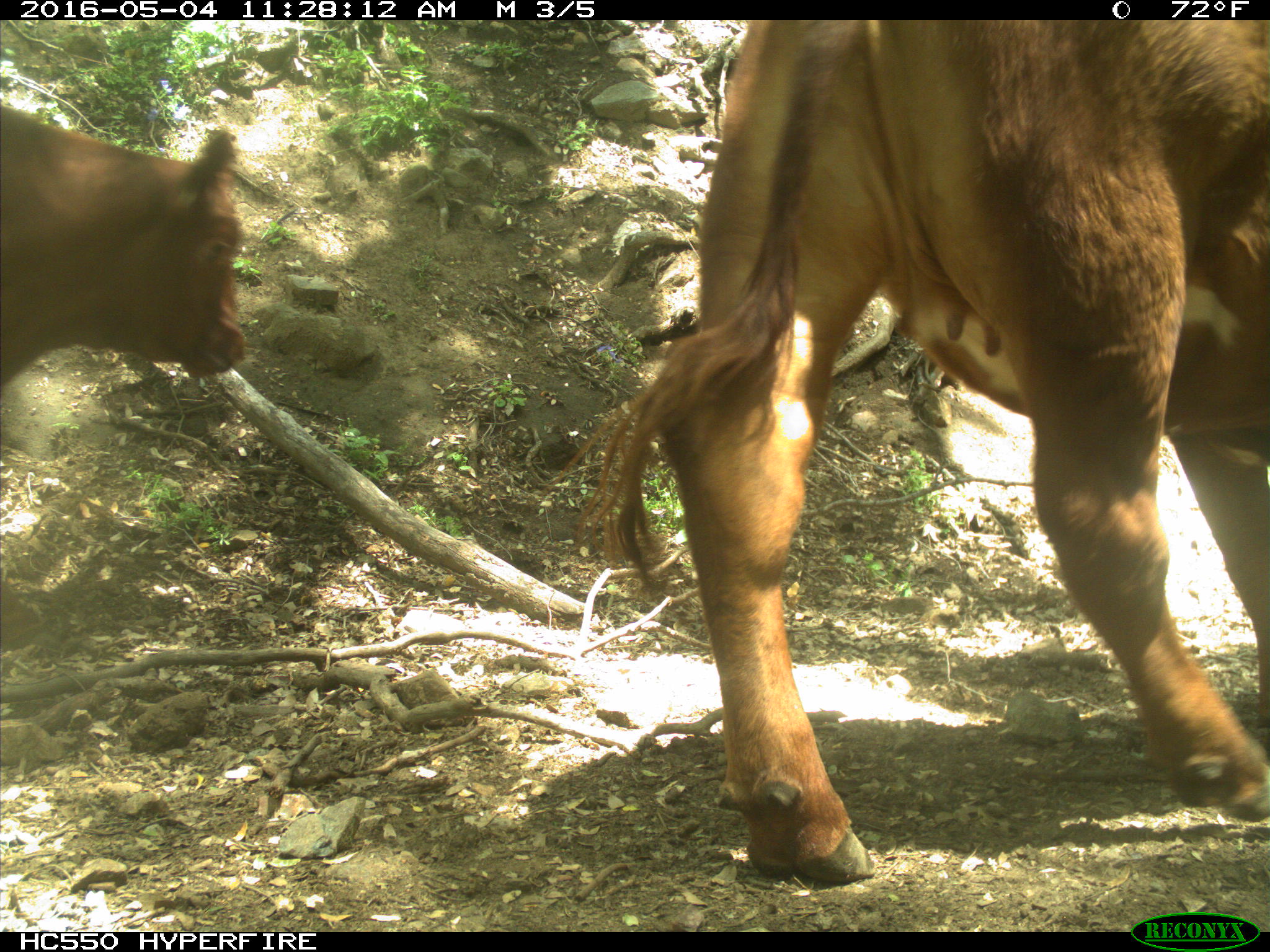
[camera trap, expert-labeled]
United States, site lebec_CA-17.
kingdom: Animalia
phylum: Chordata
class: Mammalia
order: Artiodactyla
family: Bovidae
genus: Bos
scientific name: Bos taurus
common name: domestic cow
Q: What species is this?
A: Bos taurus (domestic cow).